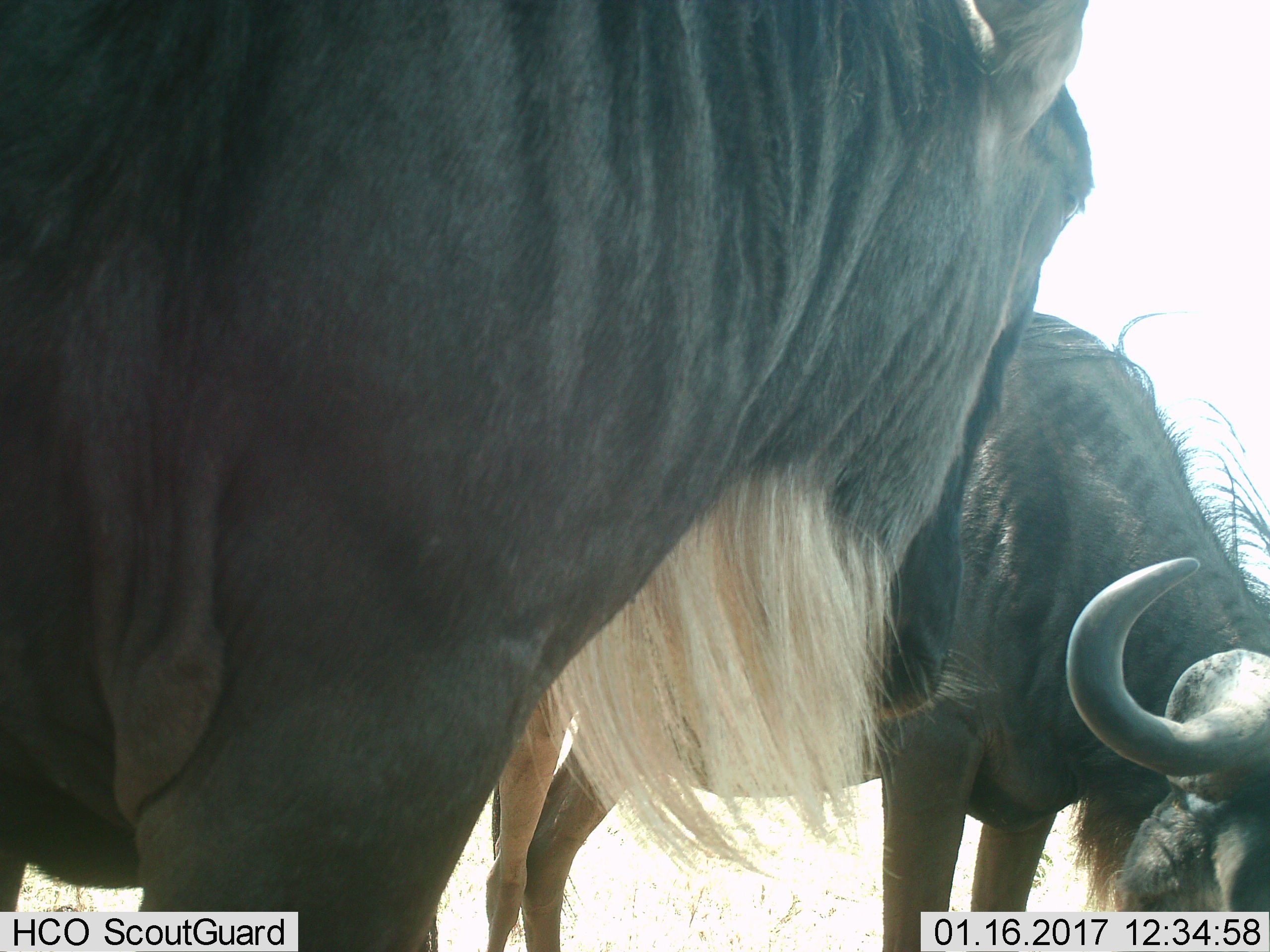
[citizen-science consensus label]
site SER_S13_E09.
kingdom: Animalia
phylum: Chordata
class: Mammalia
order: Artiodactyla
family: Bovidae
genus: Connochaetes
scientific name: Connochaetes taurinus taurinus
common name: blue wildebeest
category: wildebeestblue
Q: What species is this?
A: Wildebeestblue (blue wildebeest) (Connochaetes taurinus taurinus).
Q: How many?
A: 2.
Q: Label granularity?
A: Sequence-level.